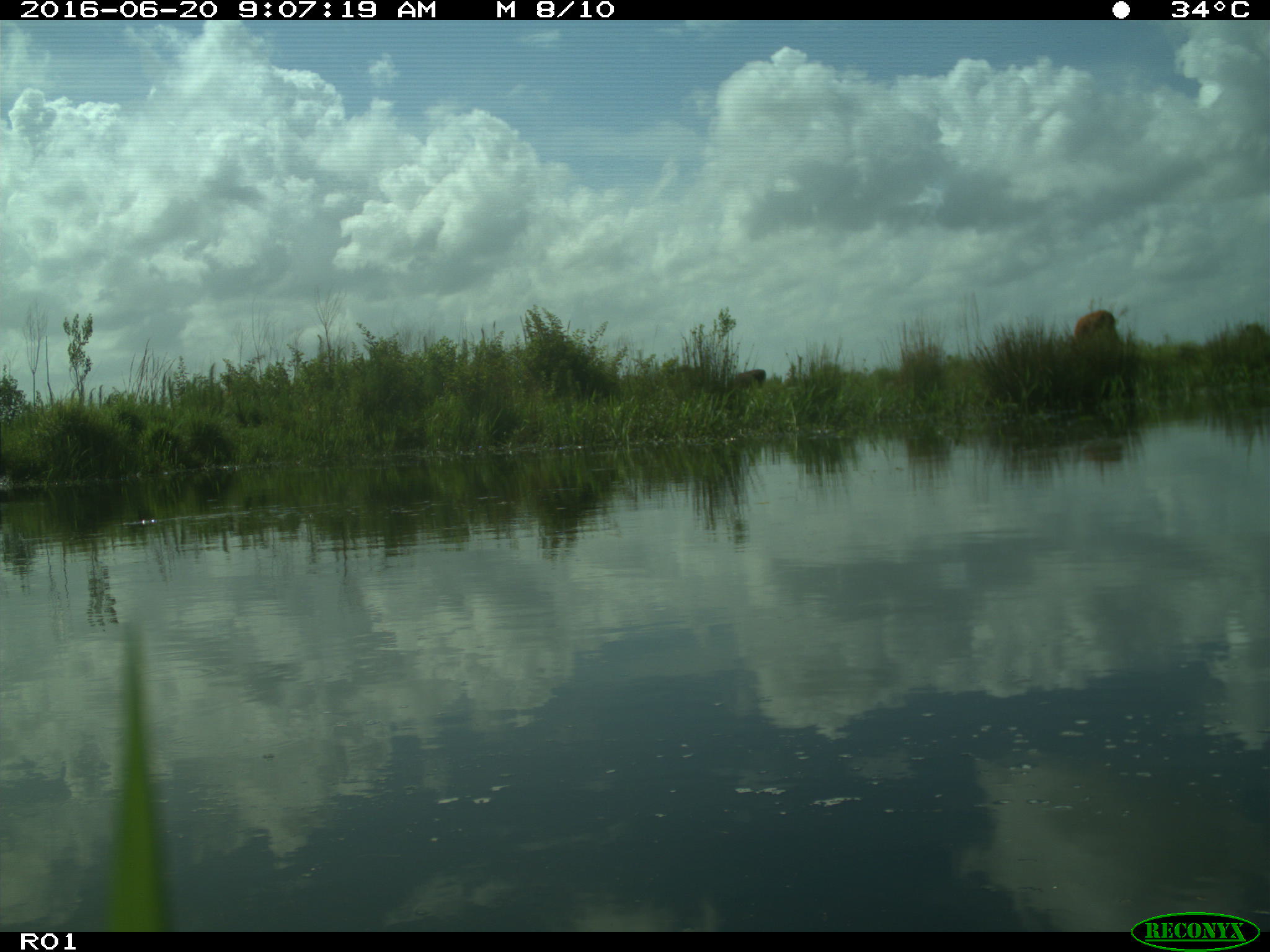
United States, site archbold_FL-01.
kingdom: Animalia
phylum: Chordata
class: Mammalia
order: Artiodactyla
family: Bovidae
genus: Bos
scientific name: Bos taurus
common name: domestic cow